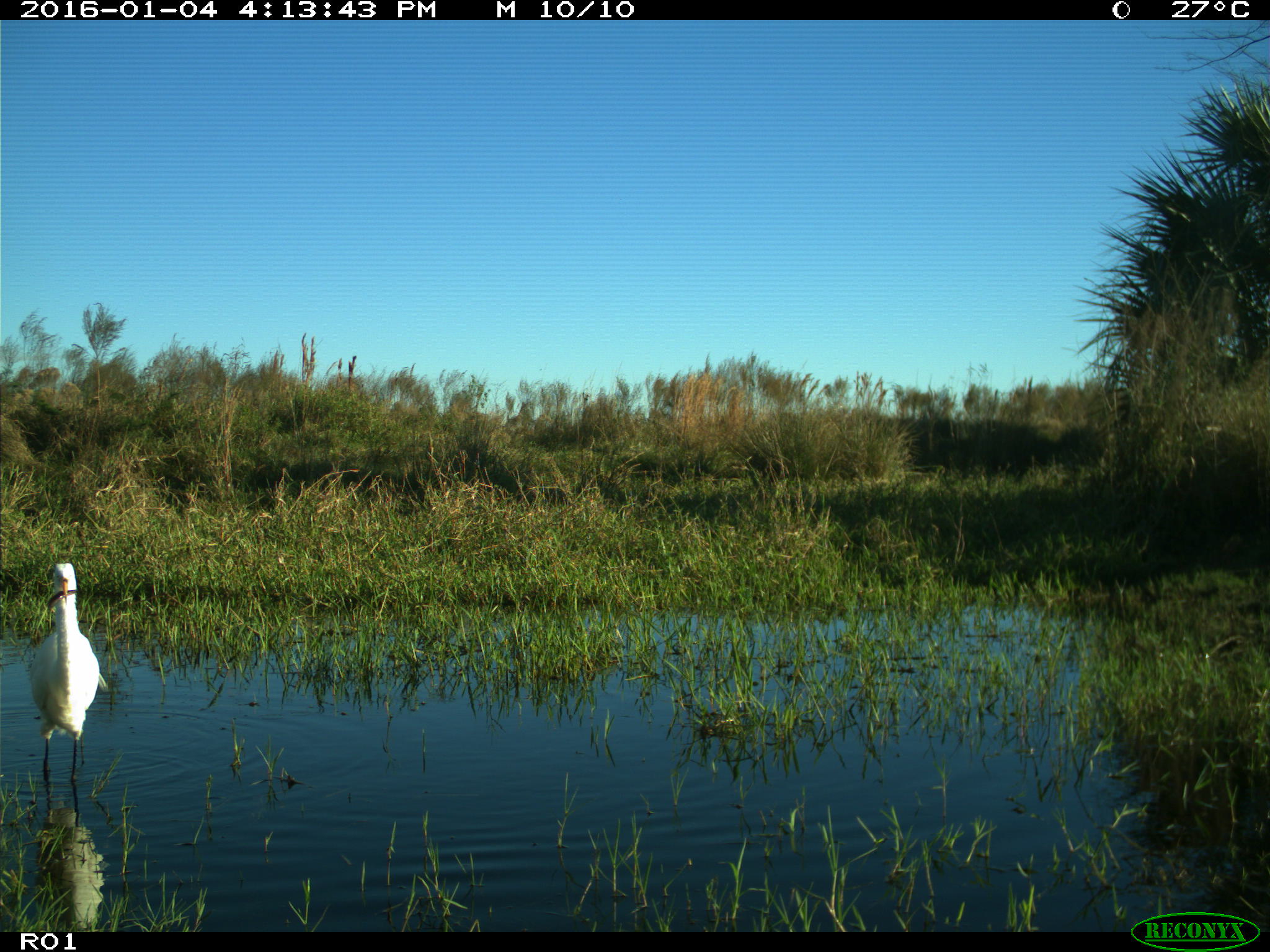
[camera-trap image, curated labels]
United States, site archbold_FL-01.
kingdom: Animalia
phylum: Chordata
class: Aves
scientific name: Aves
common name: birds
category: unidentified bird